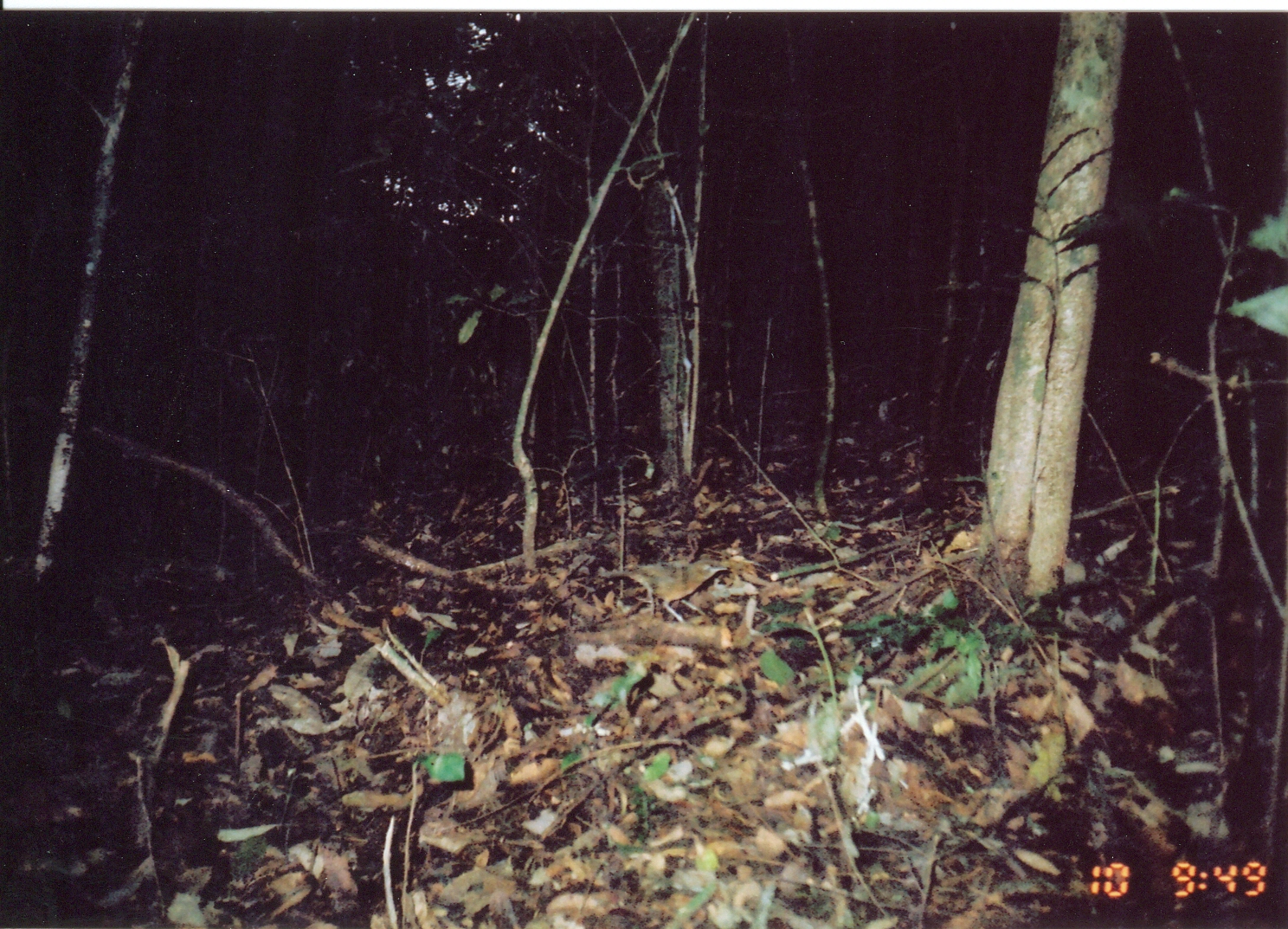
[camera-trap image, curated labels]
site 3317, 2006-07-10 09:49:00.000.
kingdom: Animalia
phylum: Chordata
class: Aves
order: Passeriformes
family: Turdidae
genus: Zoothera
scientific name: Zoothera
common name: asian thrushes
Zoothera (asian thrushes), count 1.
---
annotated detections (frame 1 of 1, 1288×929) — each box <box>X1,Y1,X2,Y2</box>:
zoothera: <box>604,557,729,625</box>